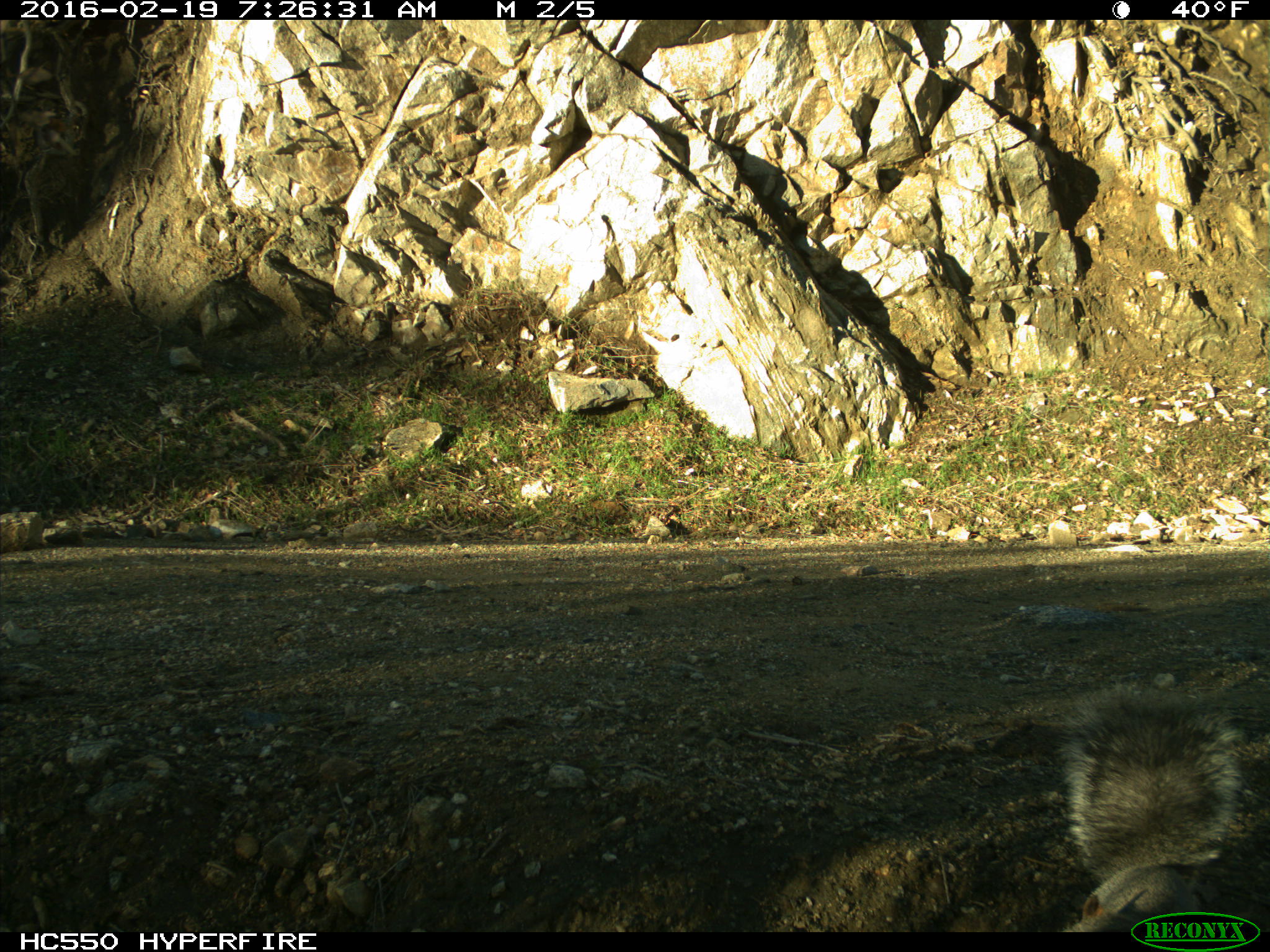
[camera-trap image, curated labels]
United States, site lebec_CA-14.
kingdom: Animalia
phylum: Chordata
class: Mammalia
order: Rodentia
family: Sciuridae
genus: Sciurus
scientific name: Sciurus carolinensis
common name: eastern gray squirrel